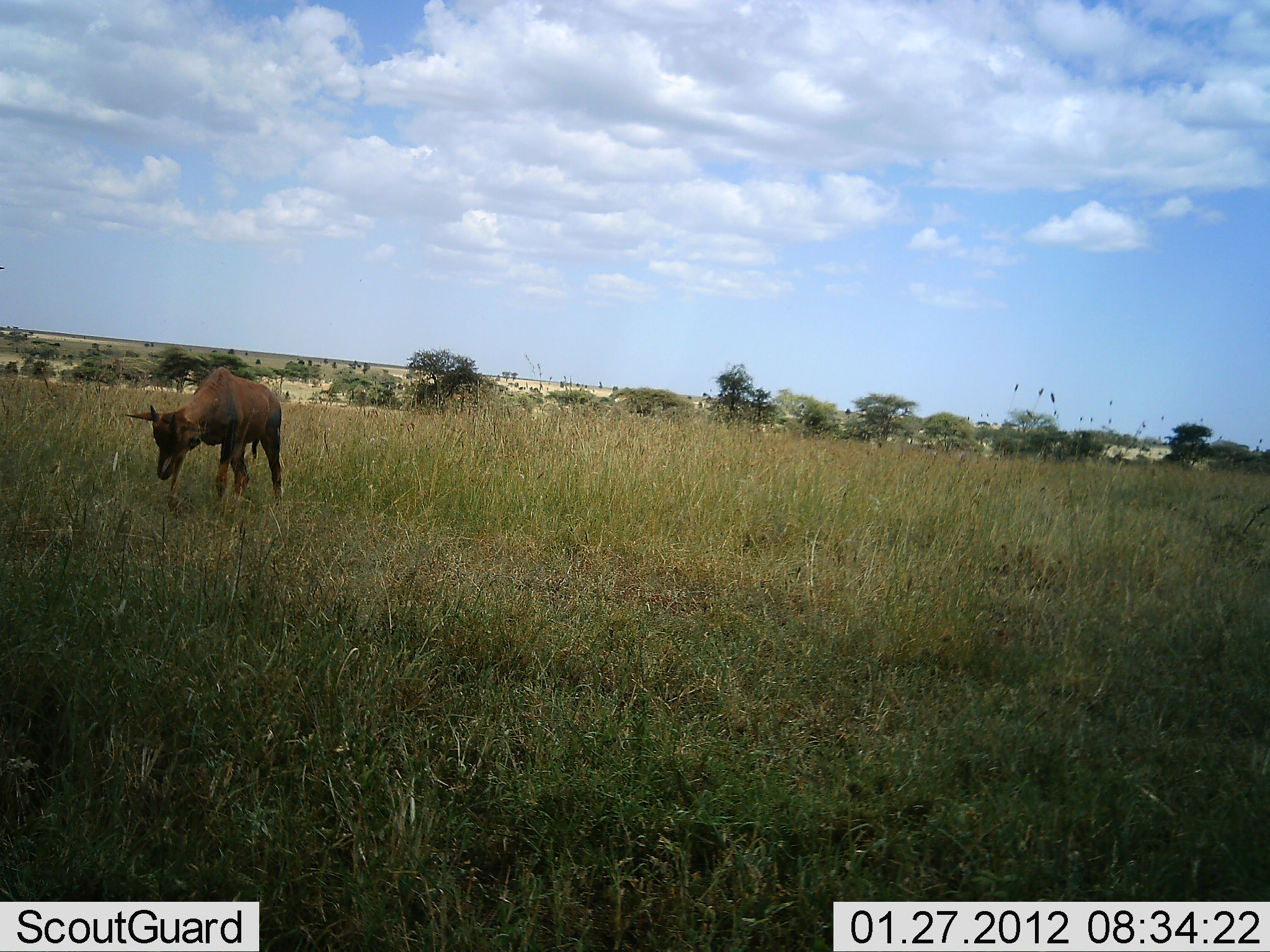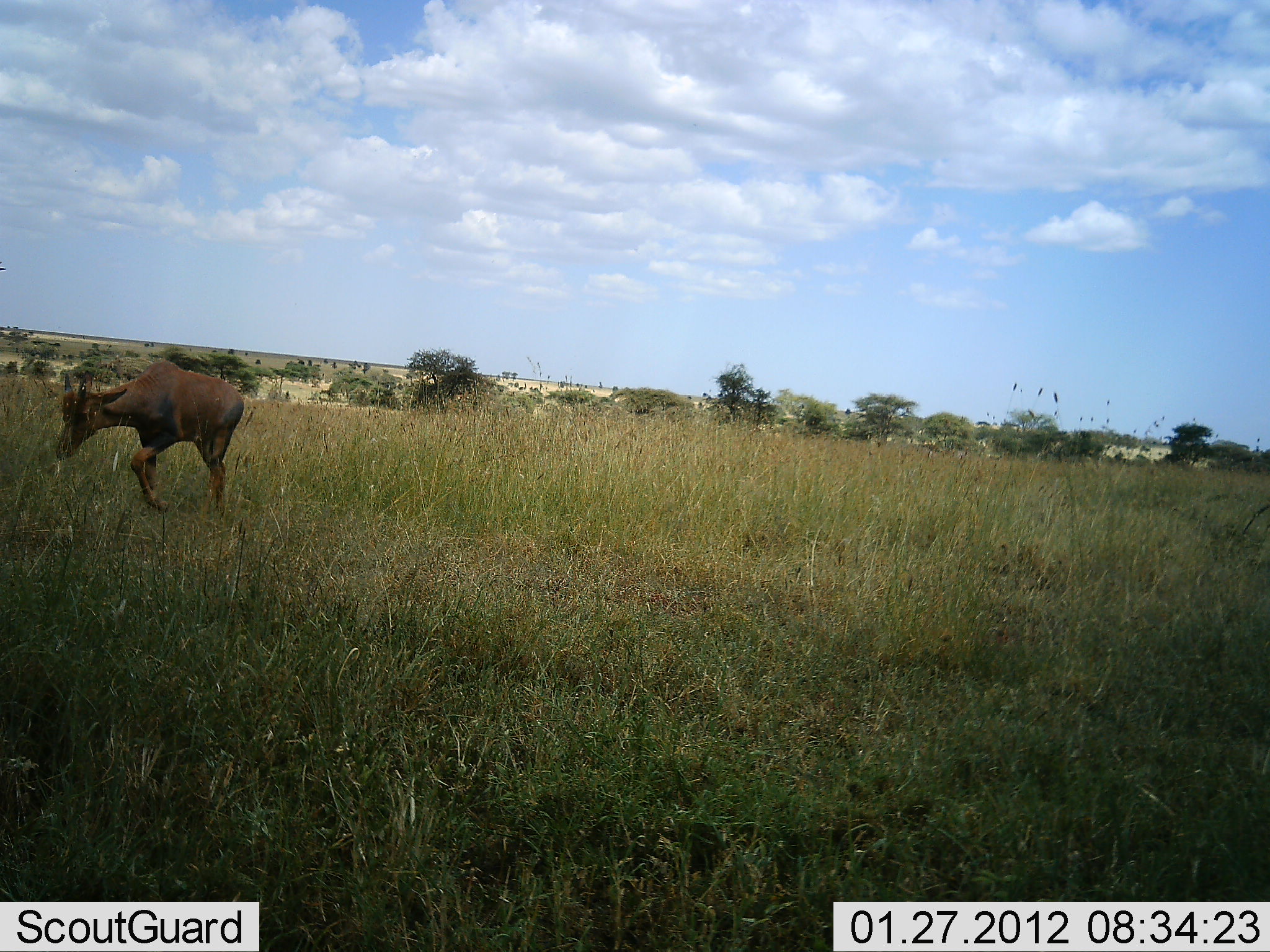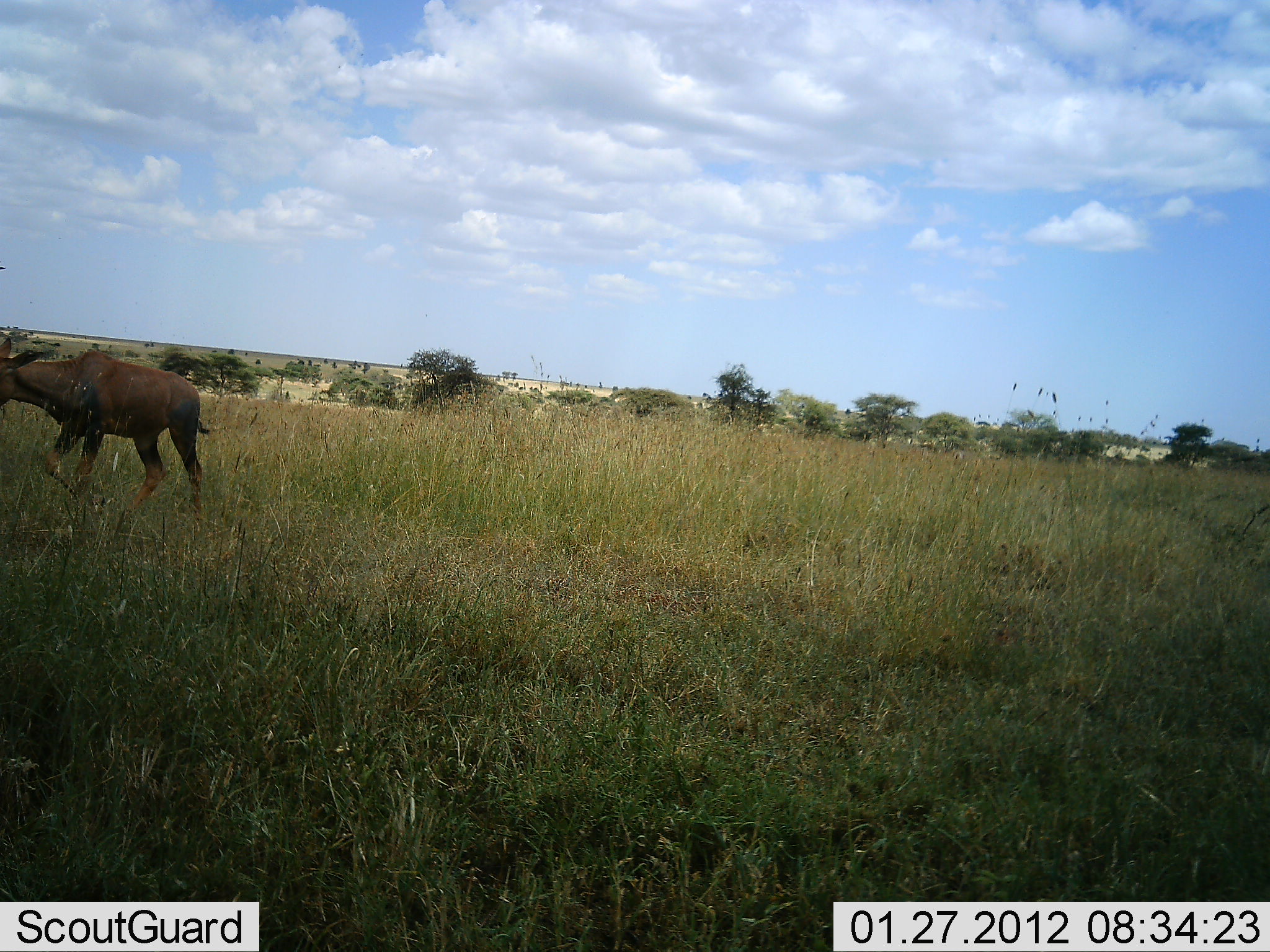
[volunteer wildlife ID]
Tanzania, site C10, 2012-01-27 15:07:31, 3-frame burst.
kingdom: Animalia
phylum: Chordata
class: Mammalia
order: Artiodactyla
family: Bovidae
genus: Damaliscus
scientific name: Damaliscus lunatus jimela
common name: topi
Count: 1.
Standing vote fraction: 0%.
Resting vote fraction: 0%.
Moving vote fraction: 100%.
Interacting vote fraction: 0%.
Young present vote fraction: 22%.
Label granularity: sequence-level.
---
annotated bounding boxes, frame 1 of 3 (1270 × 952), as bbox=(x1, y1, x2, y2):
animal: bbox=(124, 365, 284, 521)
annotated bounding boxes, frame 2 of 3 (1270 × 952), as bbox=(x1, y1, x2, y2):
animal: bbox=(54, 359, 246, 531)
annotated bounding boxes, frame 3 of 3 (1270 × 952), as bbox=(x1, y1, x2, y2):
animal: bbox=(0, 337, 212, 555)